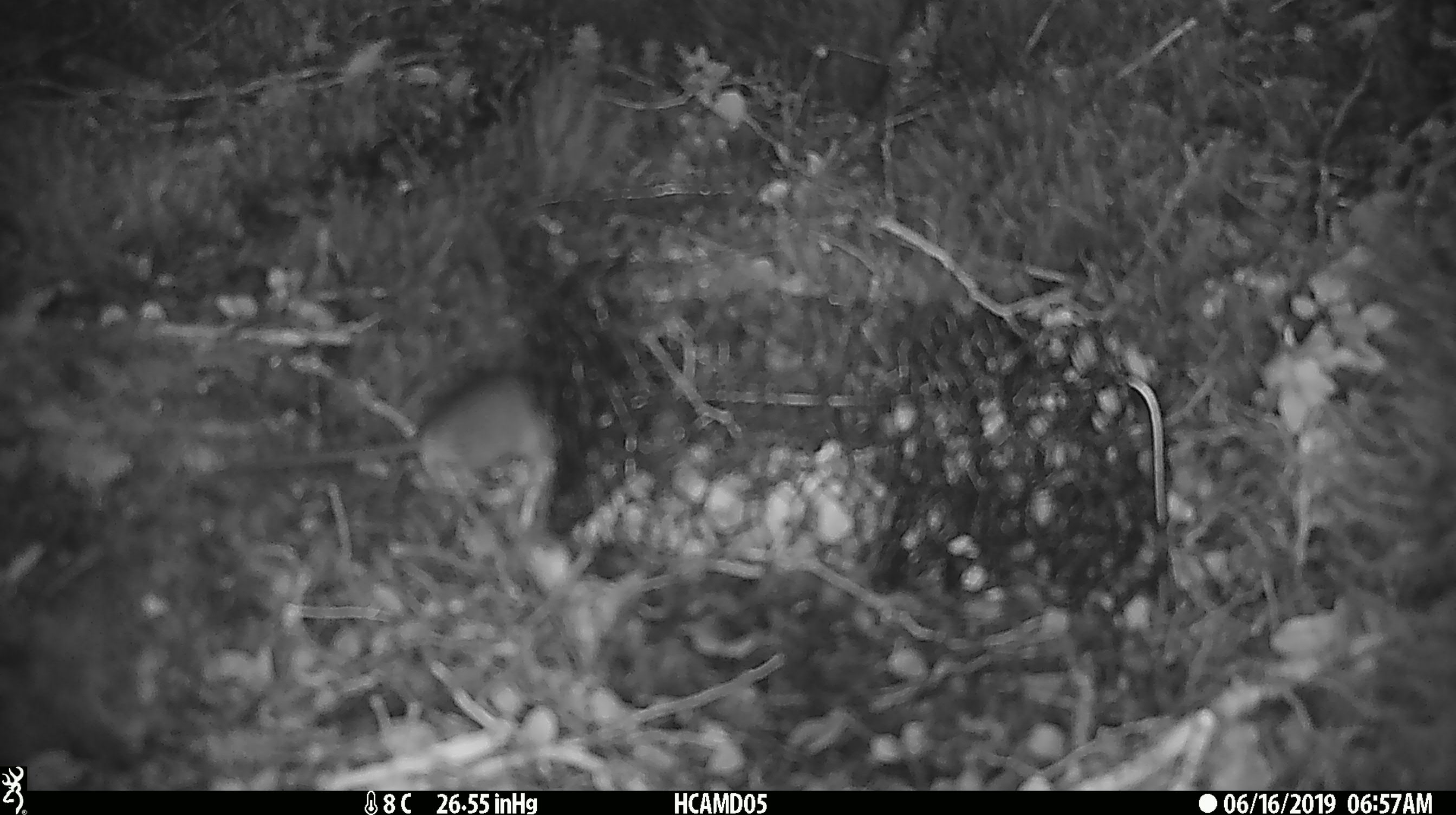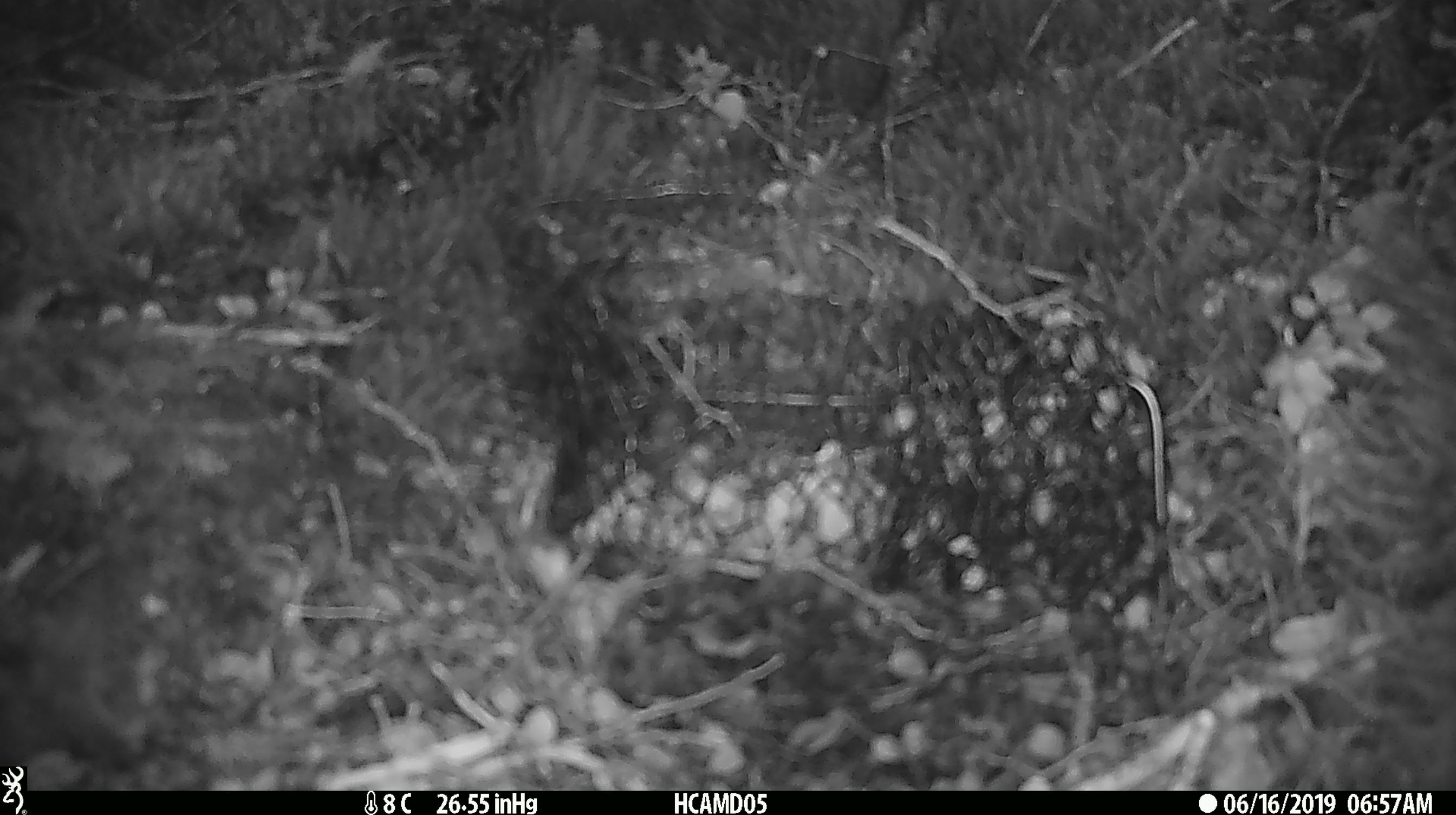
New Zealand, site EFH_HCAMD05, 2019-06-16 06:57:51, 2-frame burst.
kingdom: Animalia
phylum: Chordata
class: Mammalia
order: Rodentia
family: Muridae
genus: Mus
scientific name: Mus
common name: mouse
Mouse (Mus).